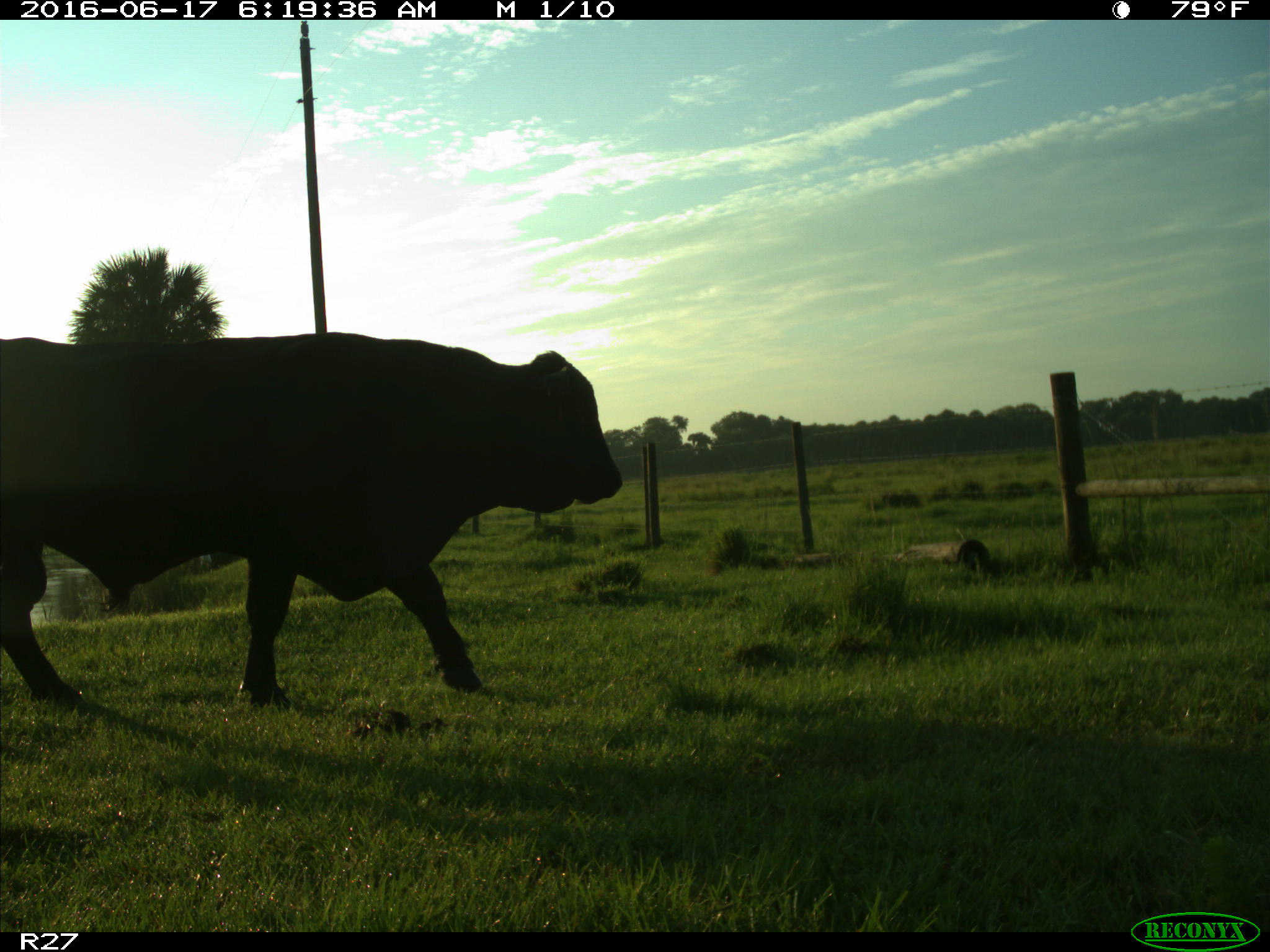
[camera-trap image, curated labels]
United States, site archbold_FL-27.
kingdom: Animalia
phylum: Chordata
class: Mammalia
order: Artiodactyla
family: Bovidae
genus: Bos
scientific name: Bos taurus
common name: domestic cow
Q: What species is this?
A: Bos taurus (domestic cow).